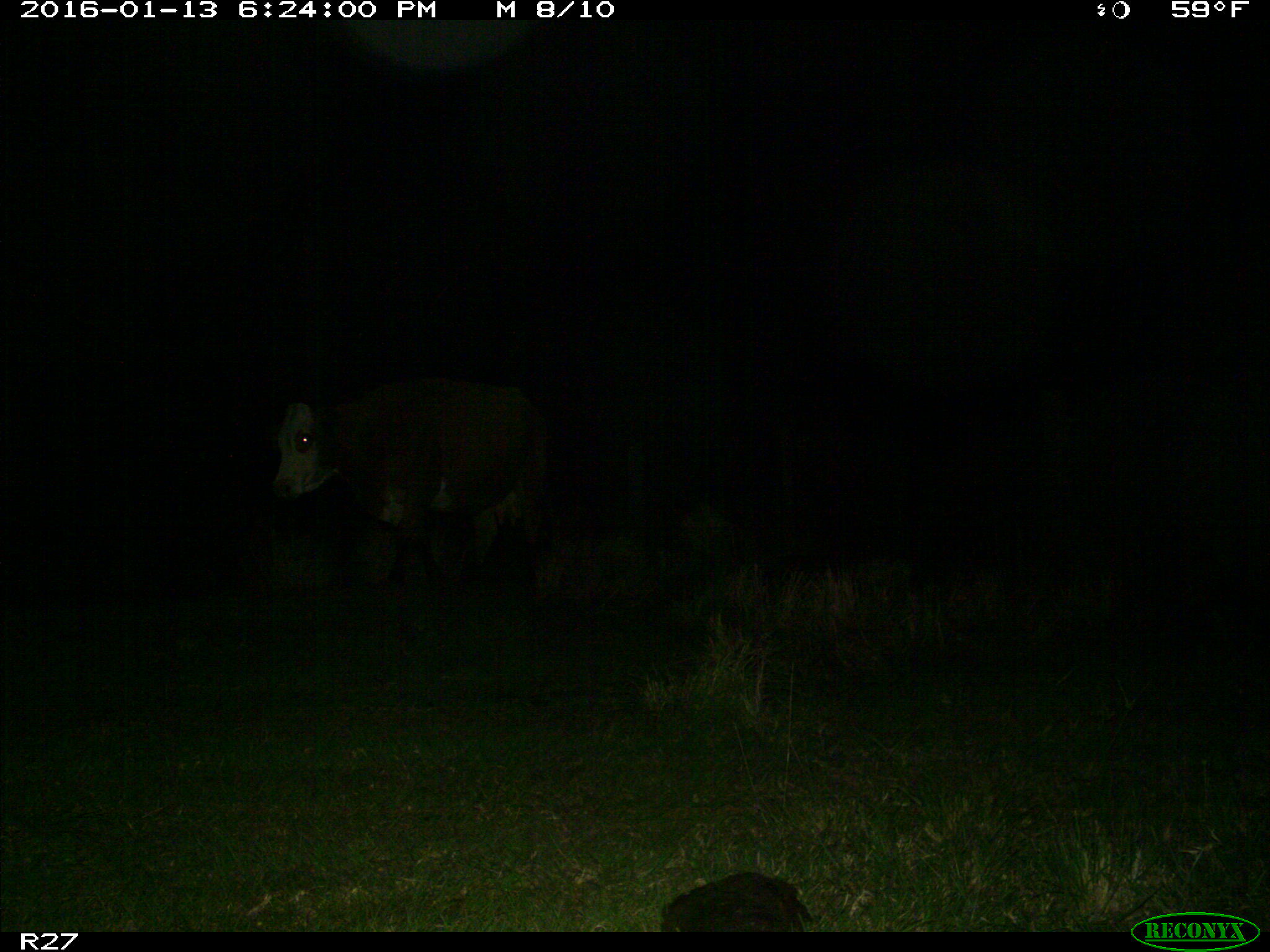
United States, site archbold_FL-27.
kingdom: Animalia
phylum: Chordata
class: Mammalia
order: Artiodactyla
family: Bovidae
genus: Bos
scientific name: Bos taurus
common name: domestic cow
Bos taurus (domestic cow).